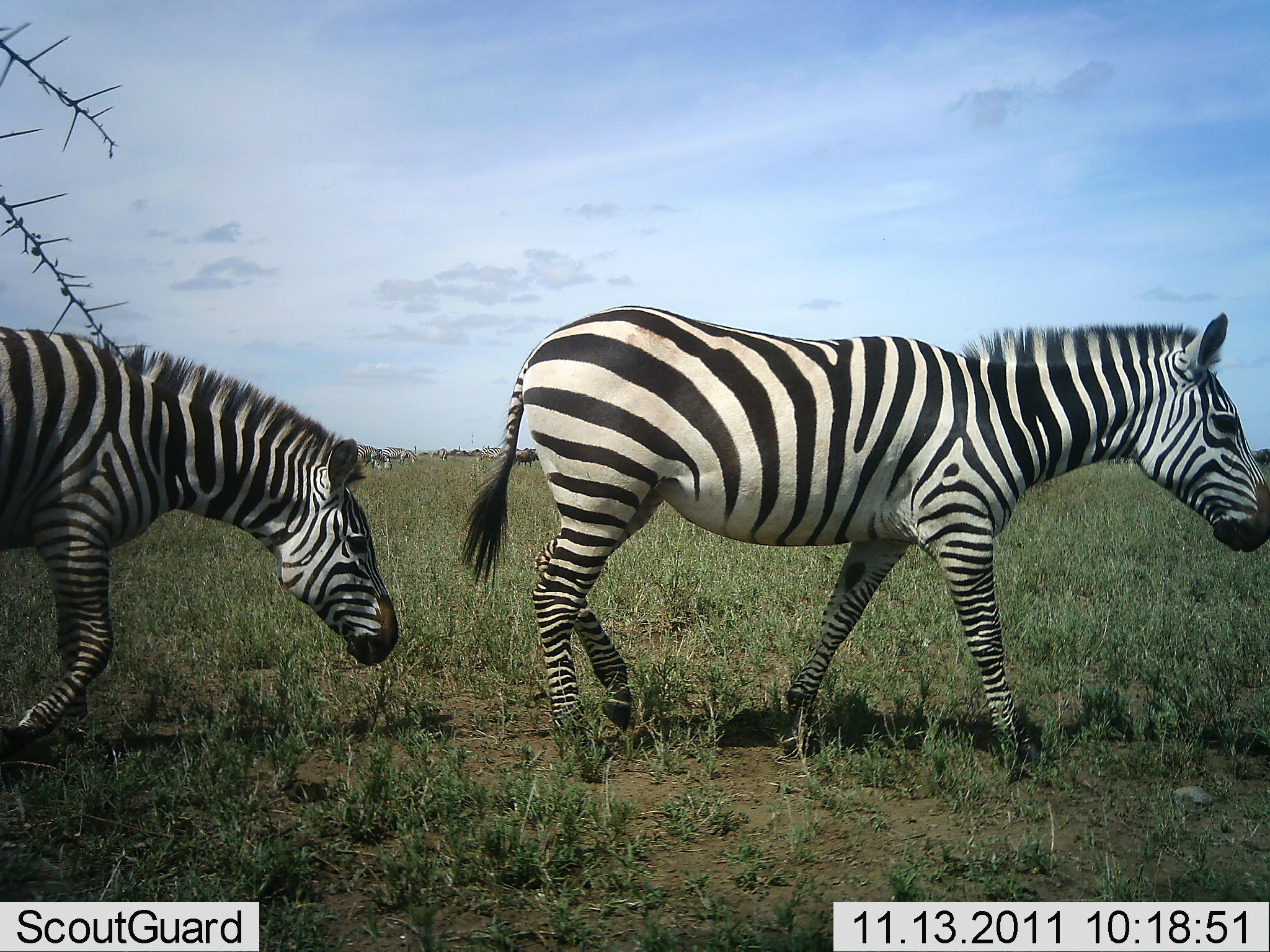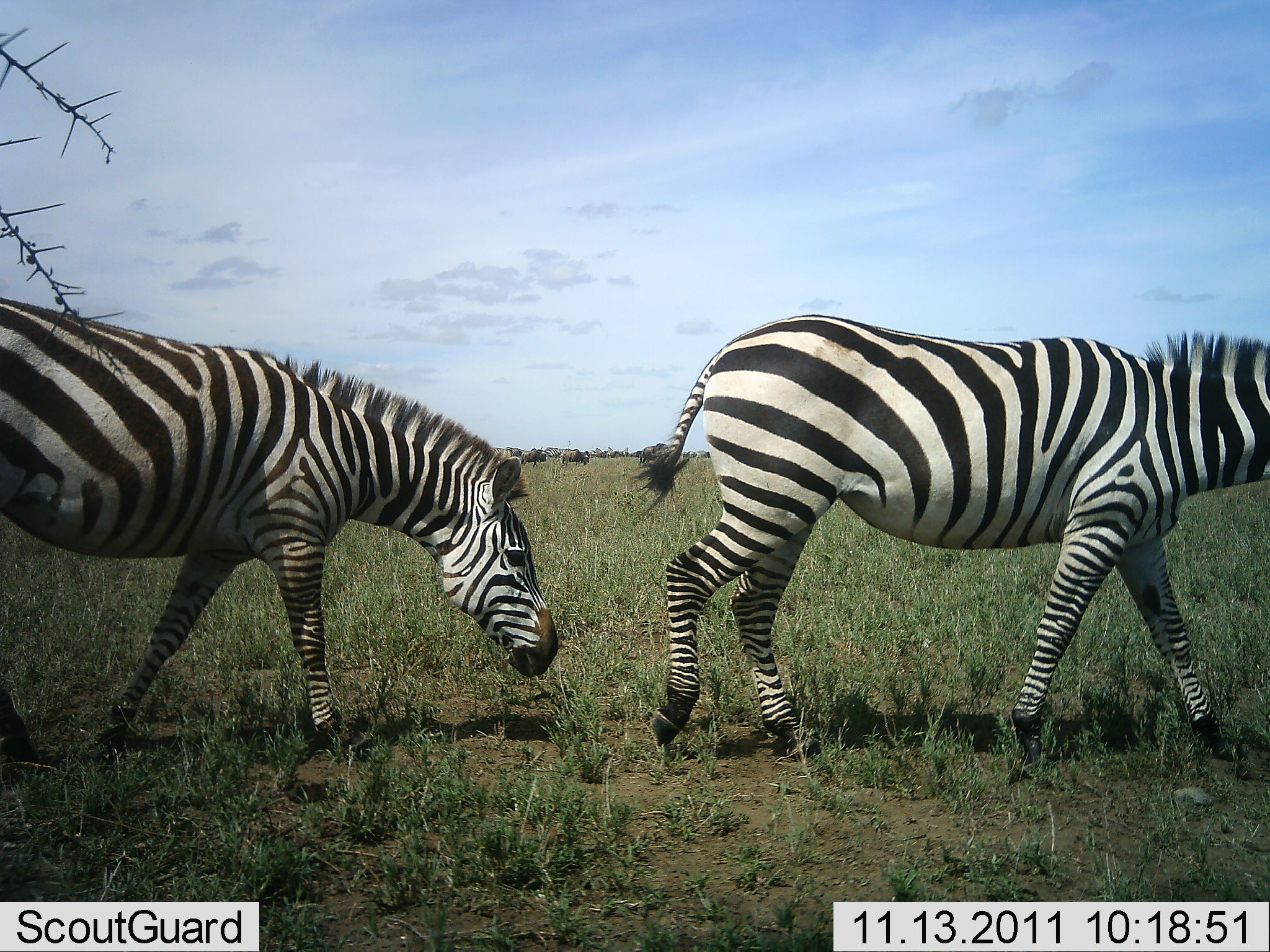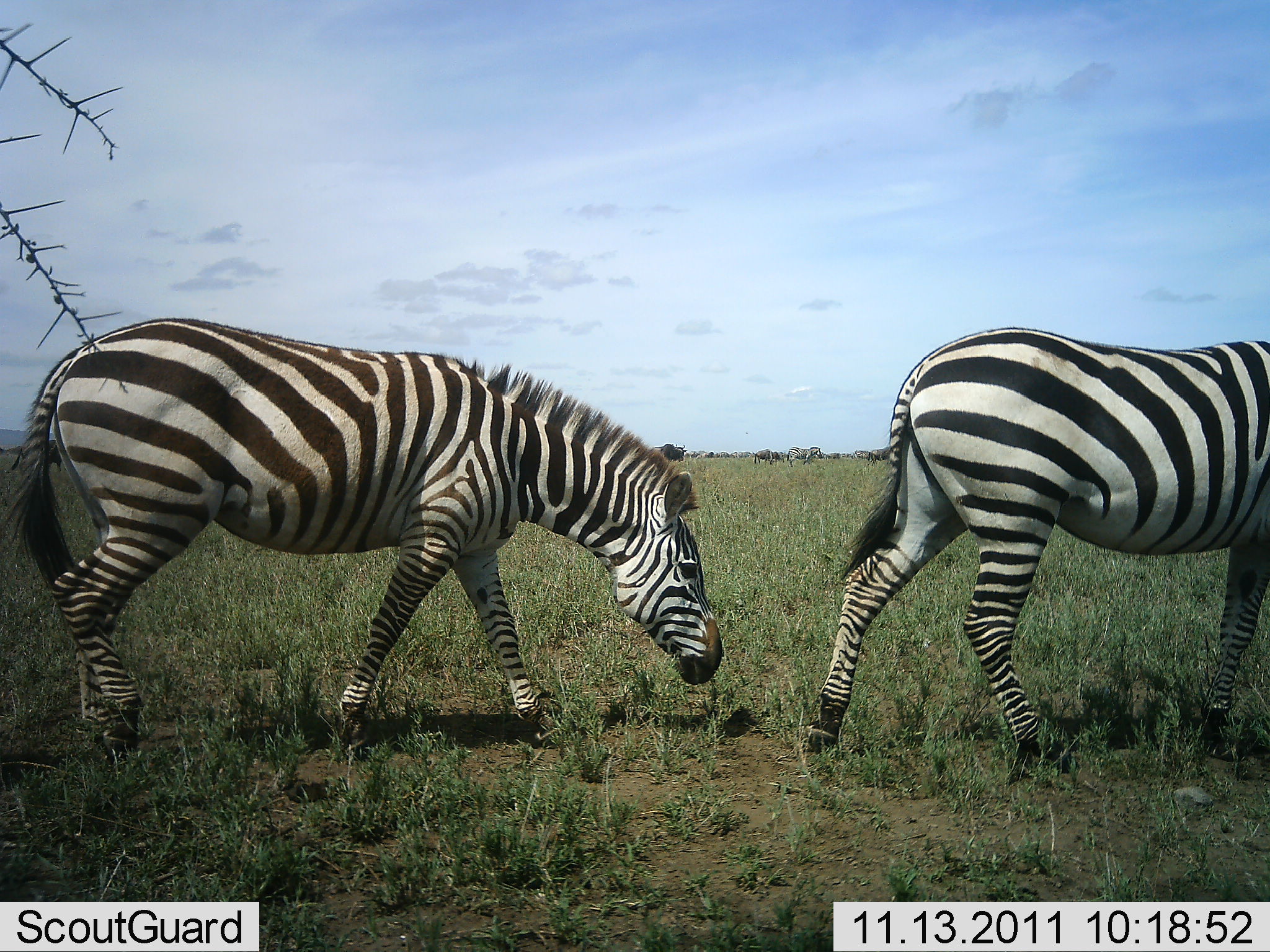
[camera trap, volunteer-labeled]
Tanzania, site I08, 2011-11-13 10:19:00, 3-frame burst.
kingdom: Animalia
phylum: Chordata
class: Mammalia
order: Perissodactyla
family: Equidae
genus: Equus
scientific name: Equus quagga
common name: plains zebra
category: zebra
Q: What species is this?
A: Zebra (plains zebra) (Equus quagga).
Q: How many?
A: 2.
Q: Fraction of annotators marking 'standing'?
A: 8%.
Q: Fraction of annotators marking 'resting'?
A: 0%.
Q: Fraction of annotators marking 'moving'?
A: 92%.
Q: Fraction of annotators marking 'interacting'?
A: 0%.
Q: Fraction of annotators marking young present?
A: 0%.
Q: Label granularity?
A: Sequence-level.